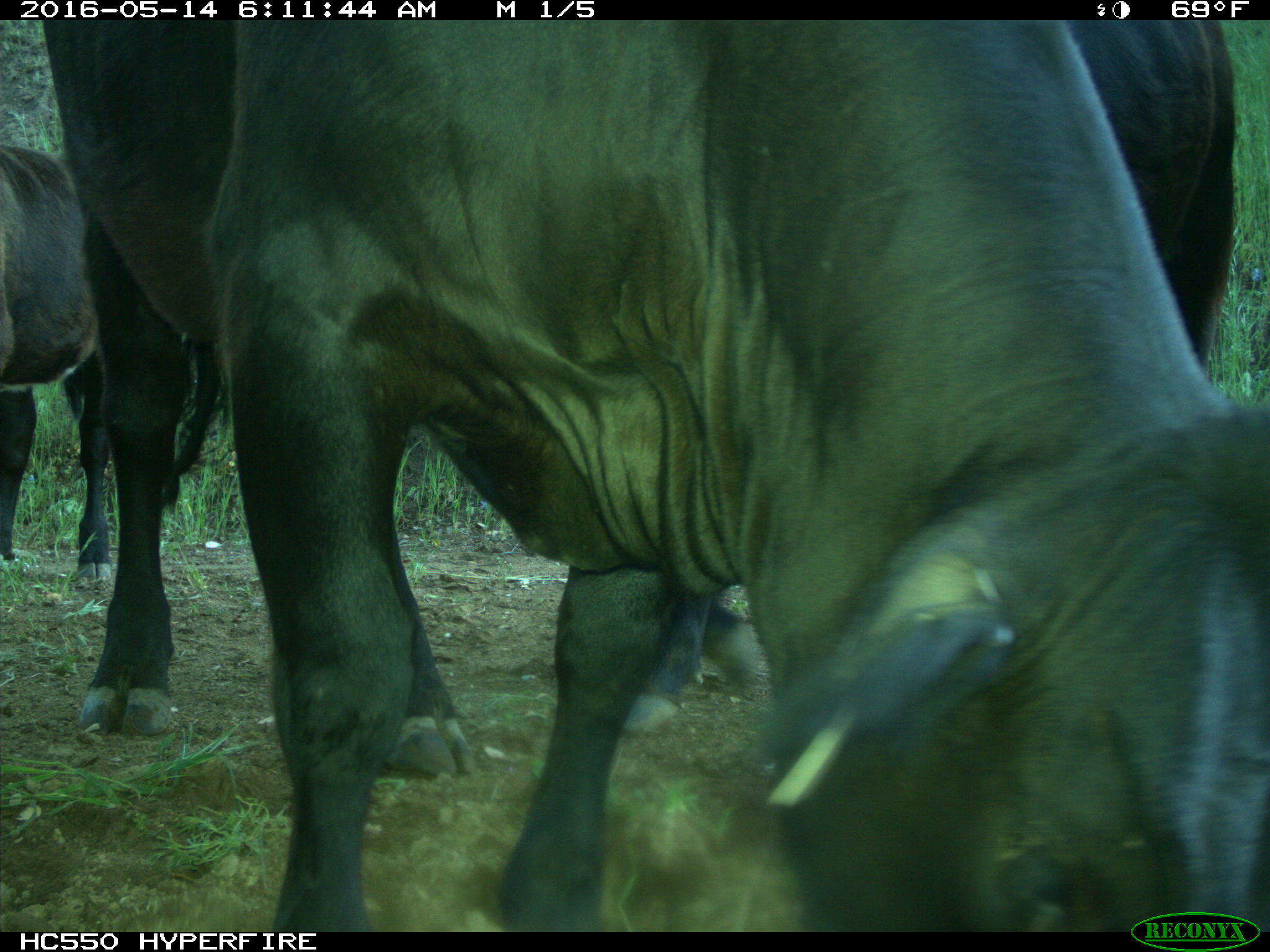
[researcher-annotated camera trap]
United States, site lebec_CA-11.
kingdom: Animalia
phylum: Chordata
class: Mammalia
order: Artiodactyla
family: Bovidae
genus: Bos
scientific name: Bos taurus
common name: domestic cow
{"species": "Bos taurus (domestic cow)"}